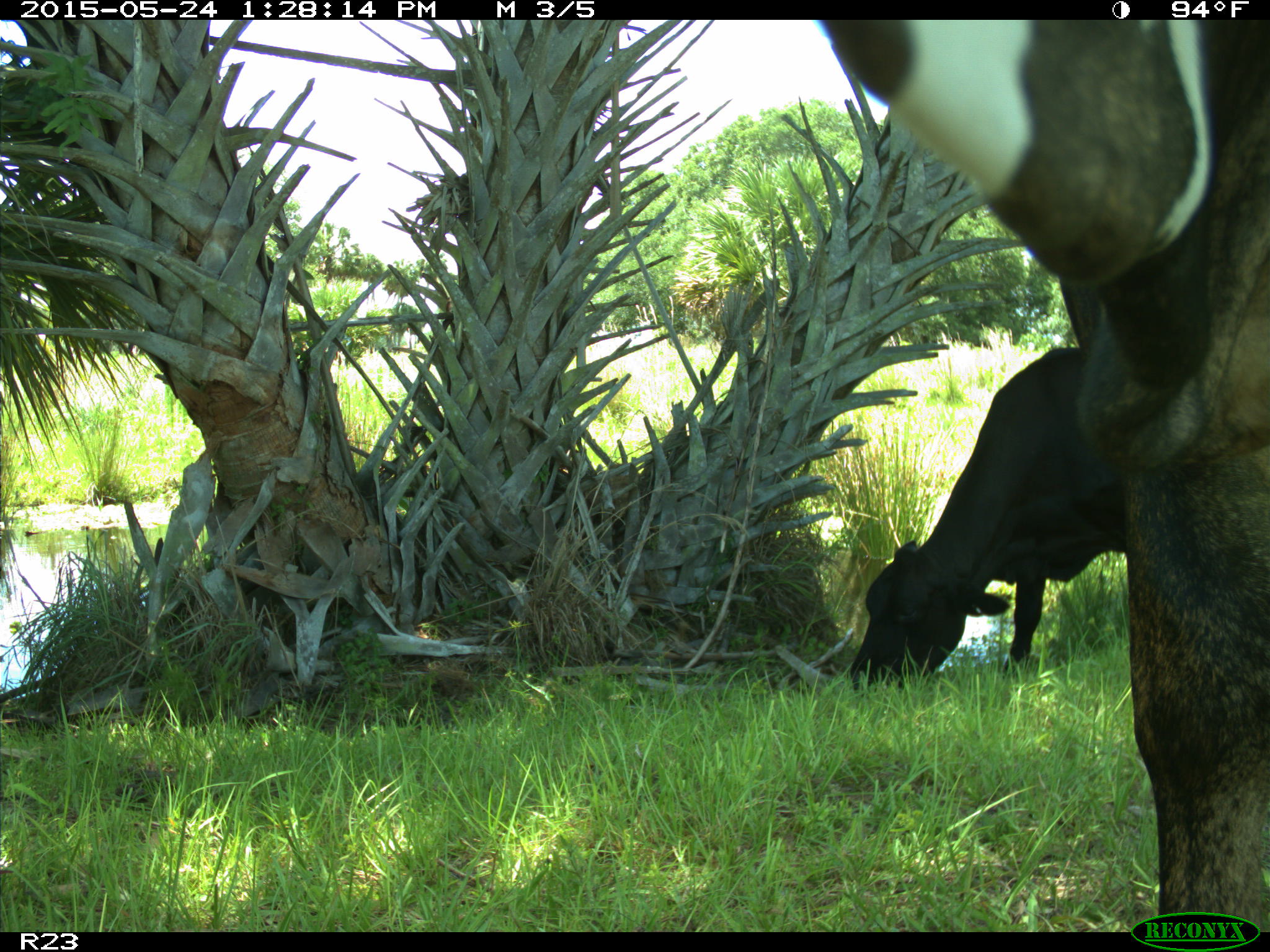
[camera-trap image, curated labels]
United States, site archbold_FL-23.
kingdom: Animalia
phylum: Chordata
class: Mammalia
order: Artiodactyla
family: Bovidae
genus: Bos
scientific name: Bos taurus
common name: domestic cow